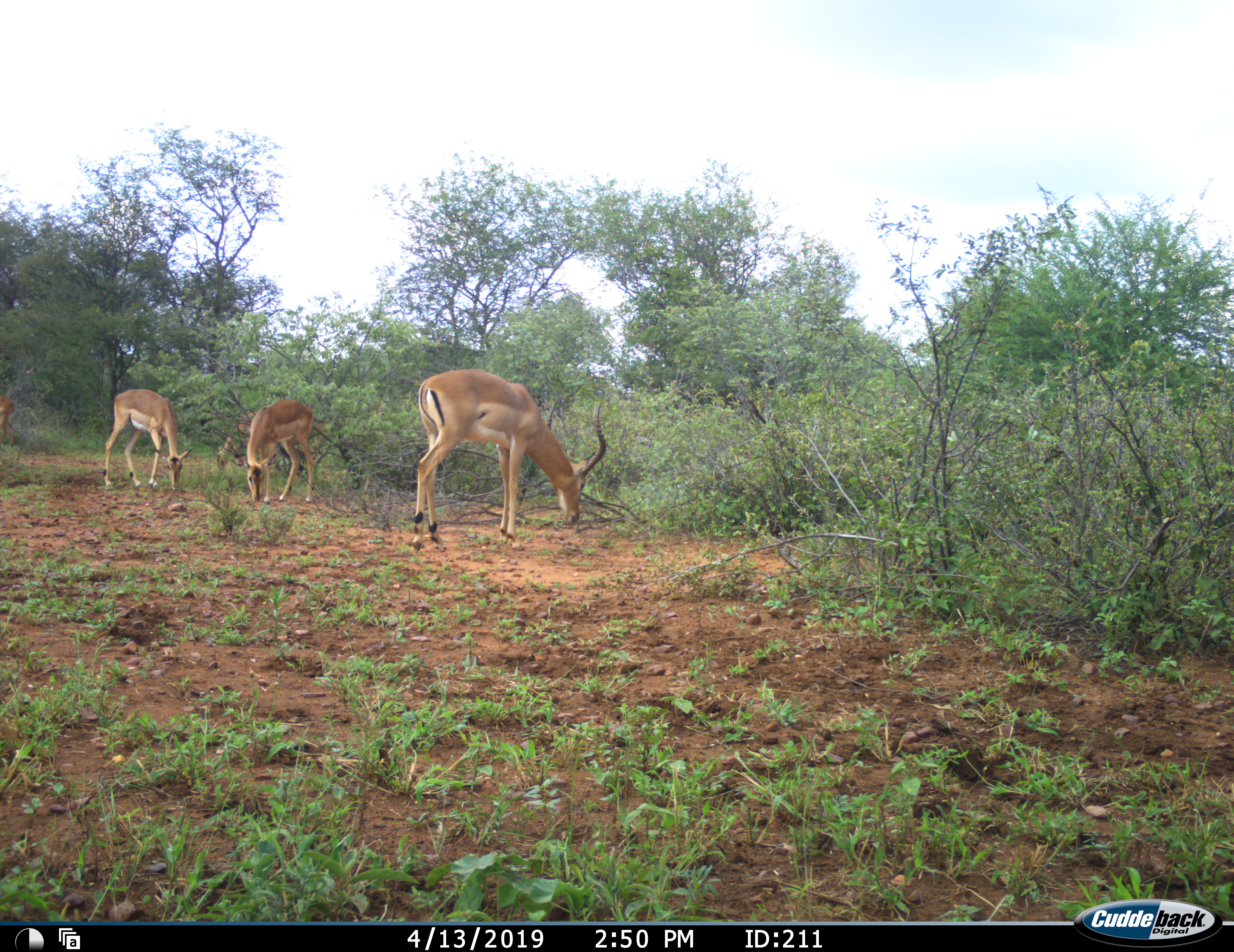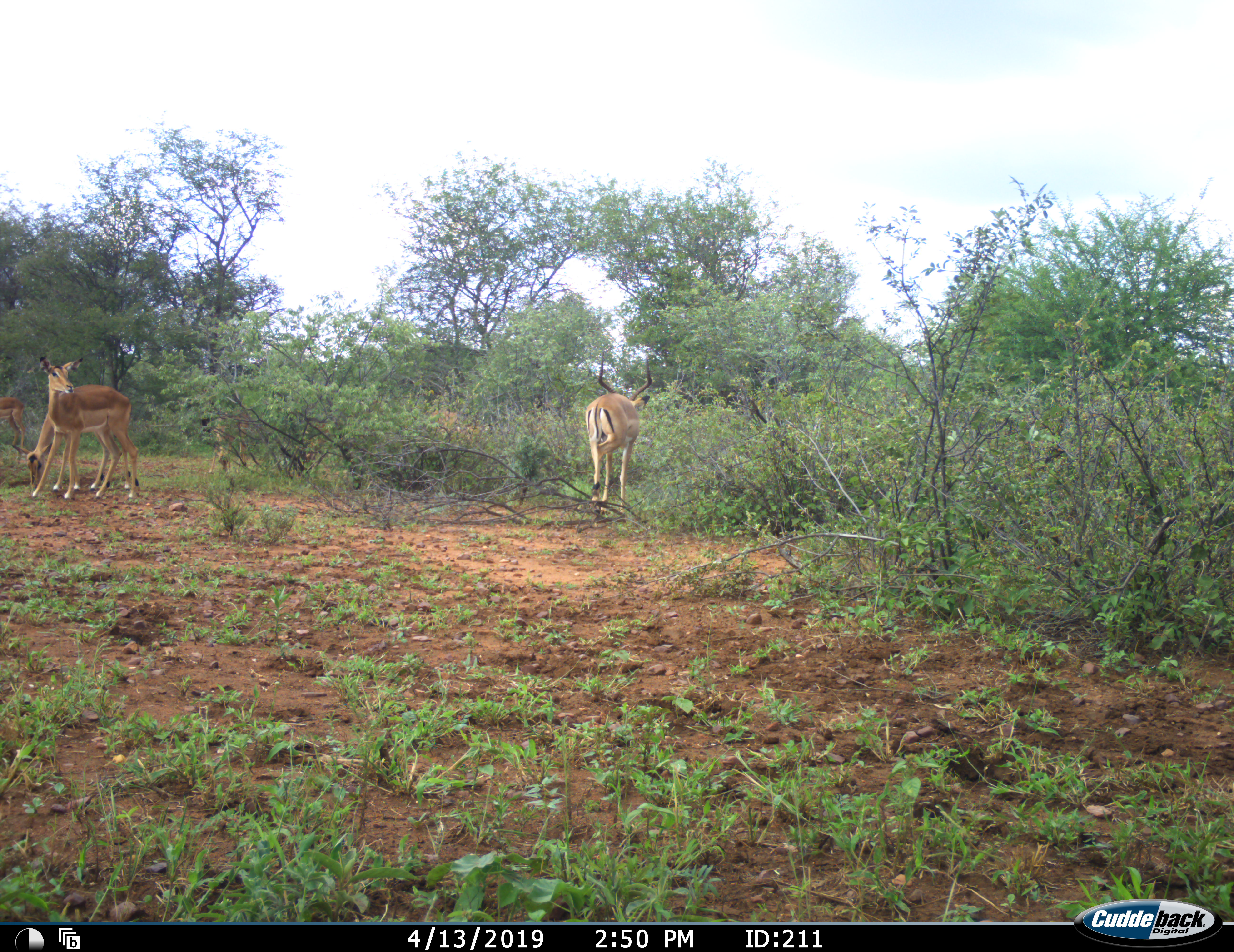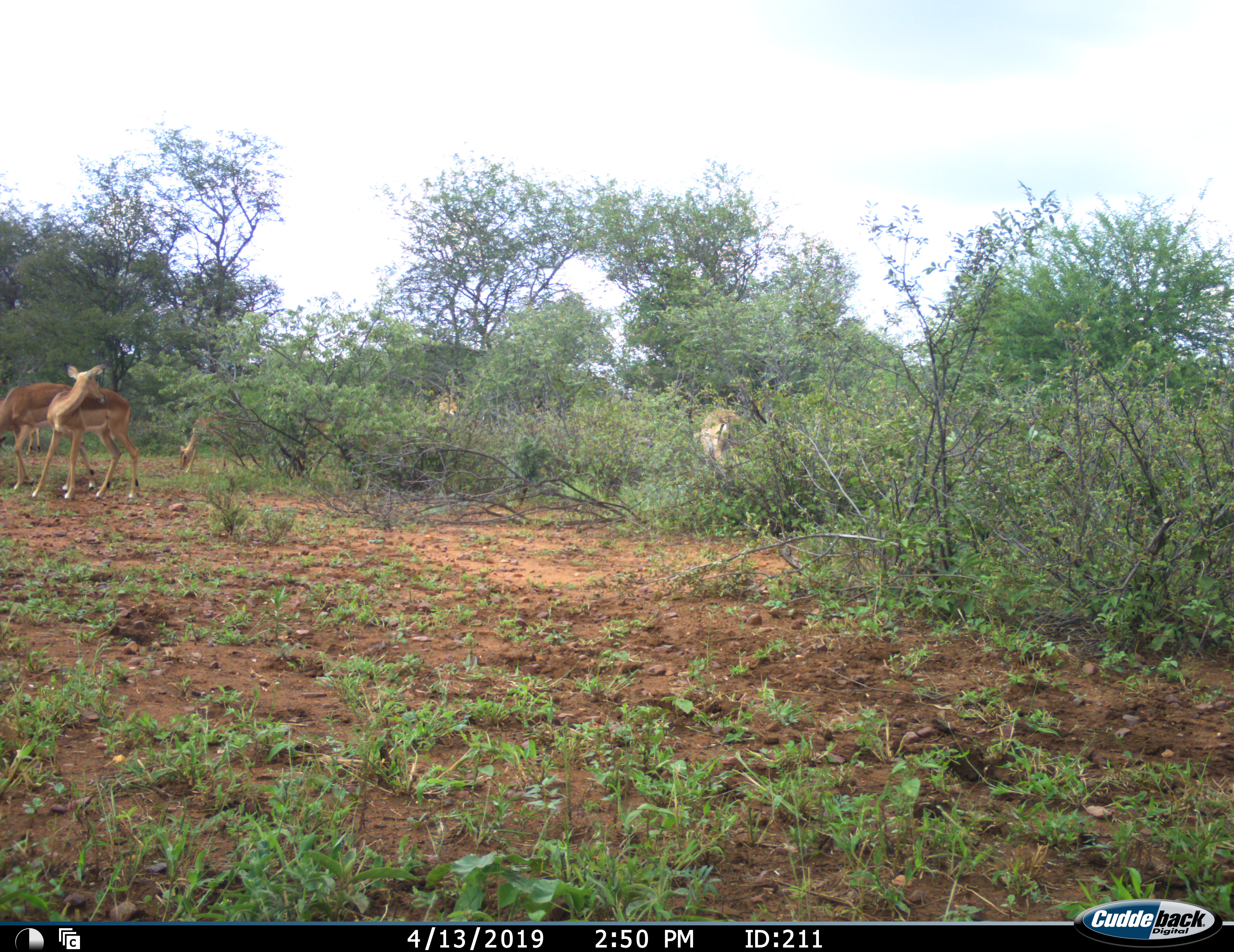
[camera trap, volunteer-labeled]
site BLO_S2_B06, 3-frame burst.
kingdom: Animalia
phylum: Chordata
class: Mammalia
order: Artiodactyla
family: Bovidae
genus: Aepyceros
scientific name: Aepyceros melampus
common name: impala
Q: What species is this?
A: Impala (Aepyceros melampus).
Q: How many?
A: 5.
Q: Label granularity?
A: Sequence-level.